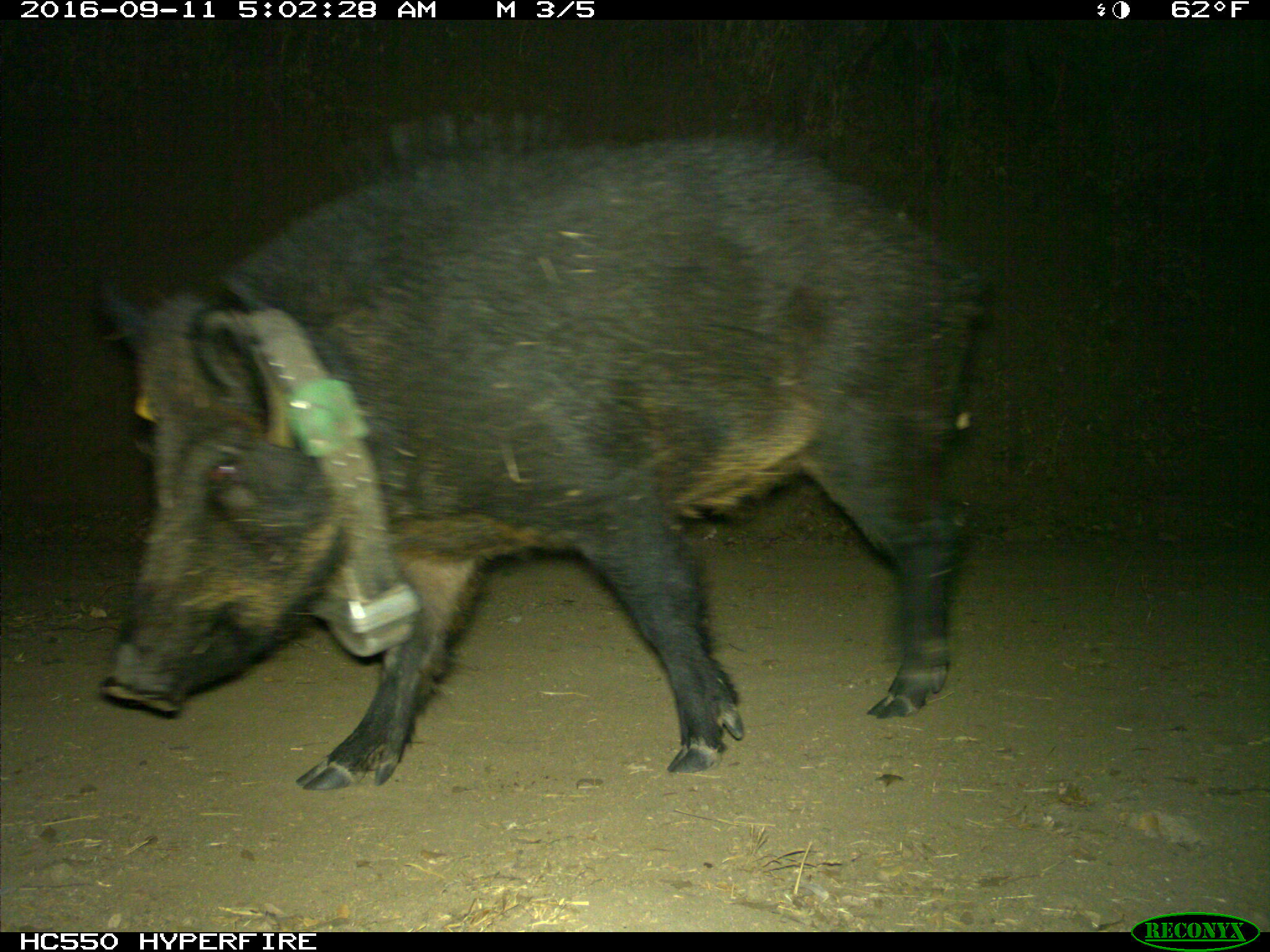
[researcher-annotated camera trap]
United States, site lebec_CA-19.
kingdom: Animalia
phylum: Chordata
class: Mammalia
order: Artiodactyla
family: Suidae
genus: Sus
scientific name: Sus scrofa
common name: wild boar